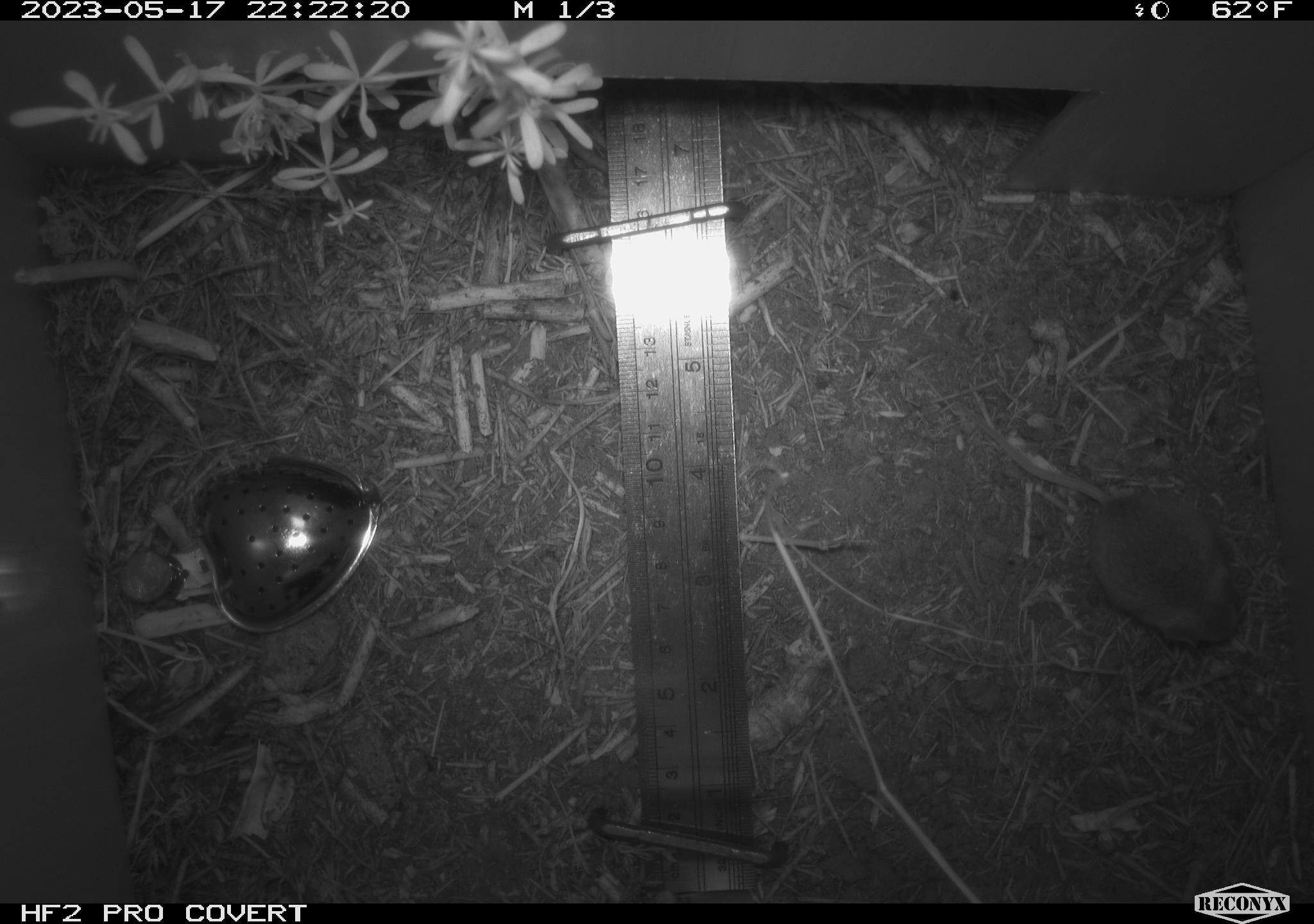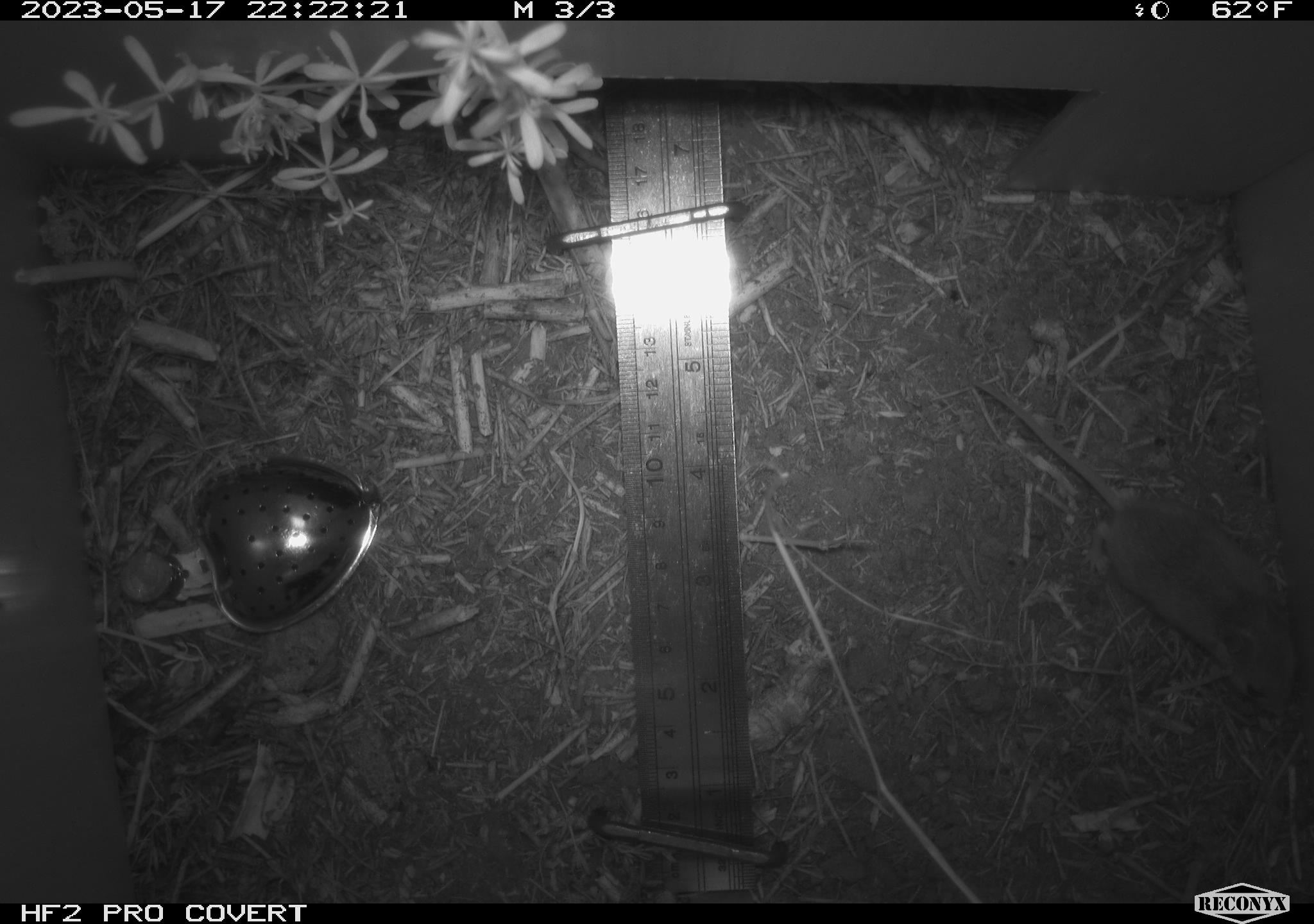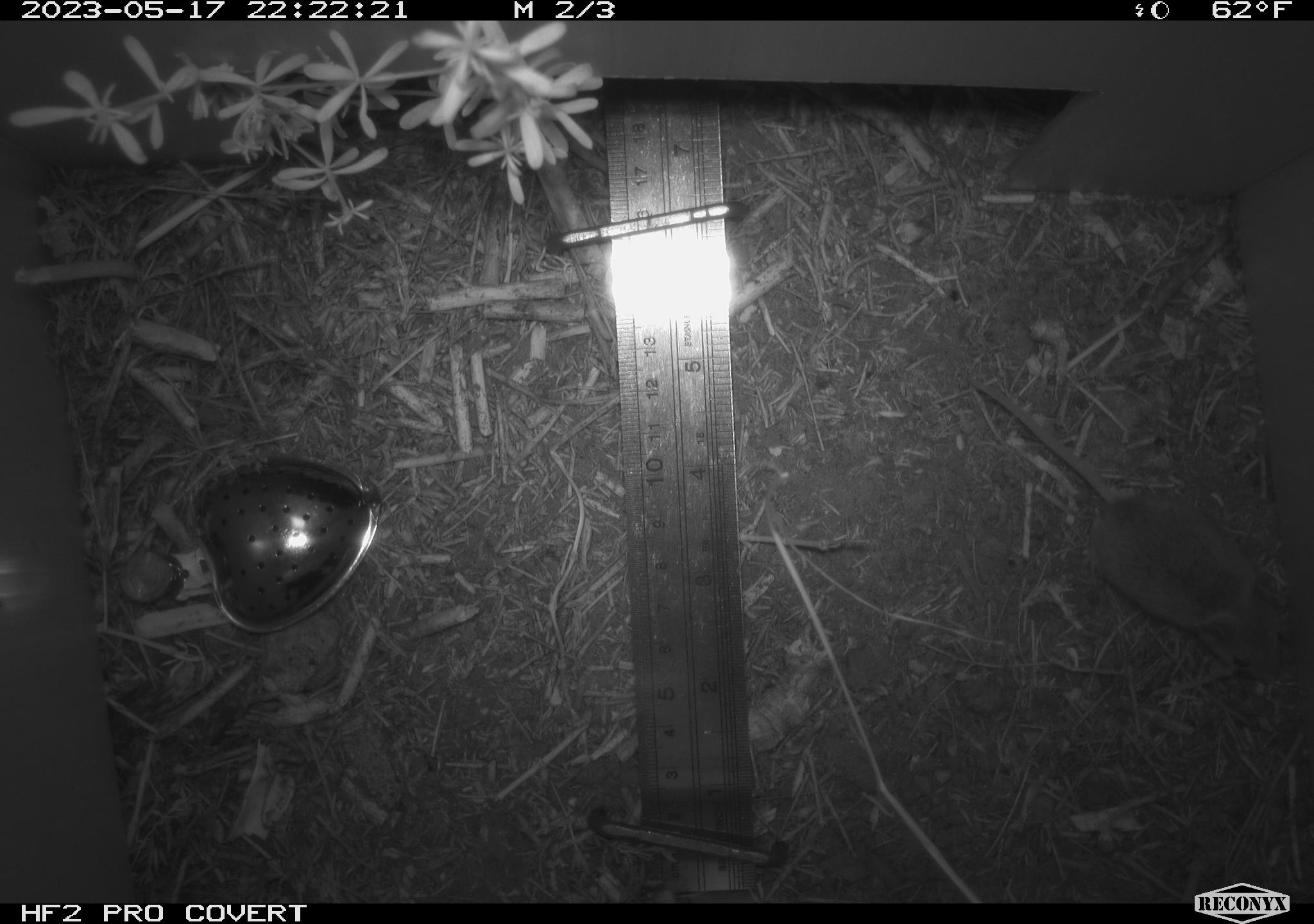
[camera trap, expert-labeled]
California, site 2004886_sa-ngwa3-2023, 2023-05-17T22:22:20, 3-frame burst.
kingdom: Animalia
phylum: Chordata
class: Mammalia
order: Rodentia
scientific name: Rodentia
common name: mouse species